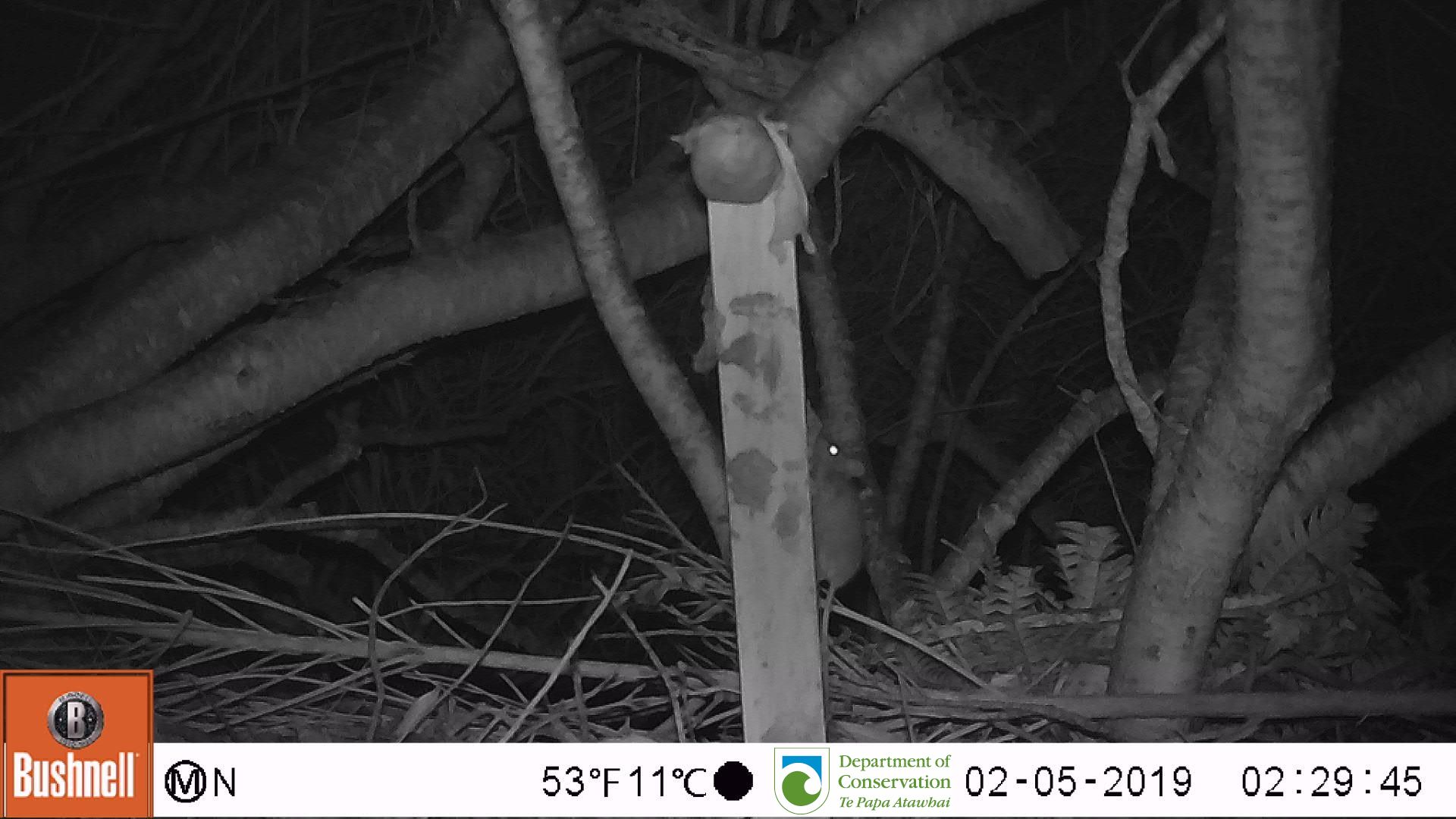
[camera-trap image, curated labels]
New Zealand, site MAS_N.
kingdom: Animalia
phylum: Chordata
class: Mammalia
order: Rodentia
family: Muridae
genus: Mus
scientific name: Mus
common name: mouse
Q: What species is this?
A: Mouse (Mus).